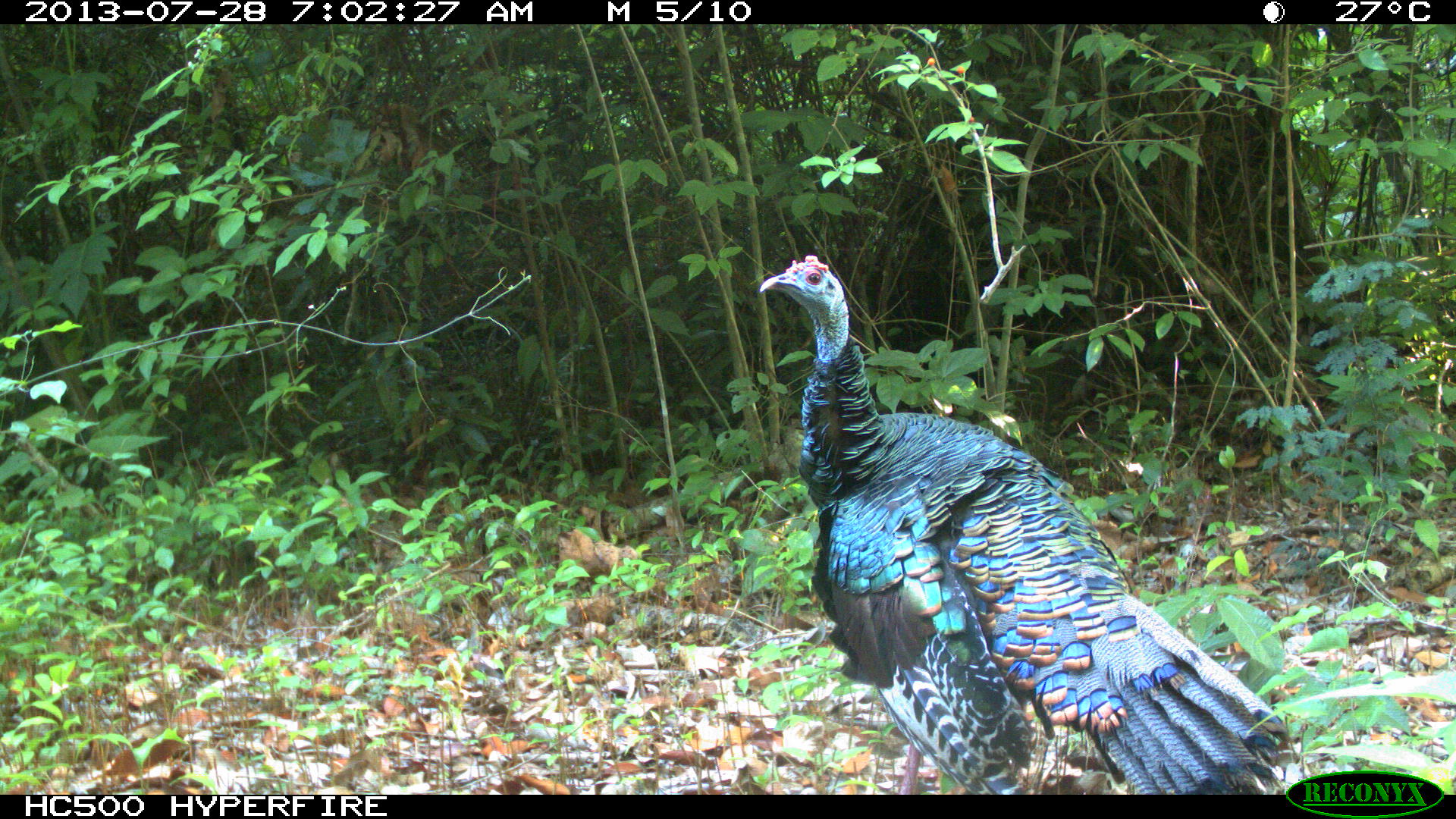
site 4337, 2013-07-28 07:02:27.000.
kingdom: Animalia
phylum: Chordata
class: Aves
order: Galliformes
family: Phasianidae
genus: Meleagris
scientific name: Meleagris ocellata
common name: ocellated turkey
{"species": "Meleagris ocellata (ocellated turkey)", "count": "1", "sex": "male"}